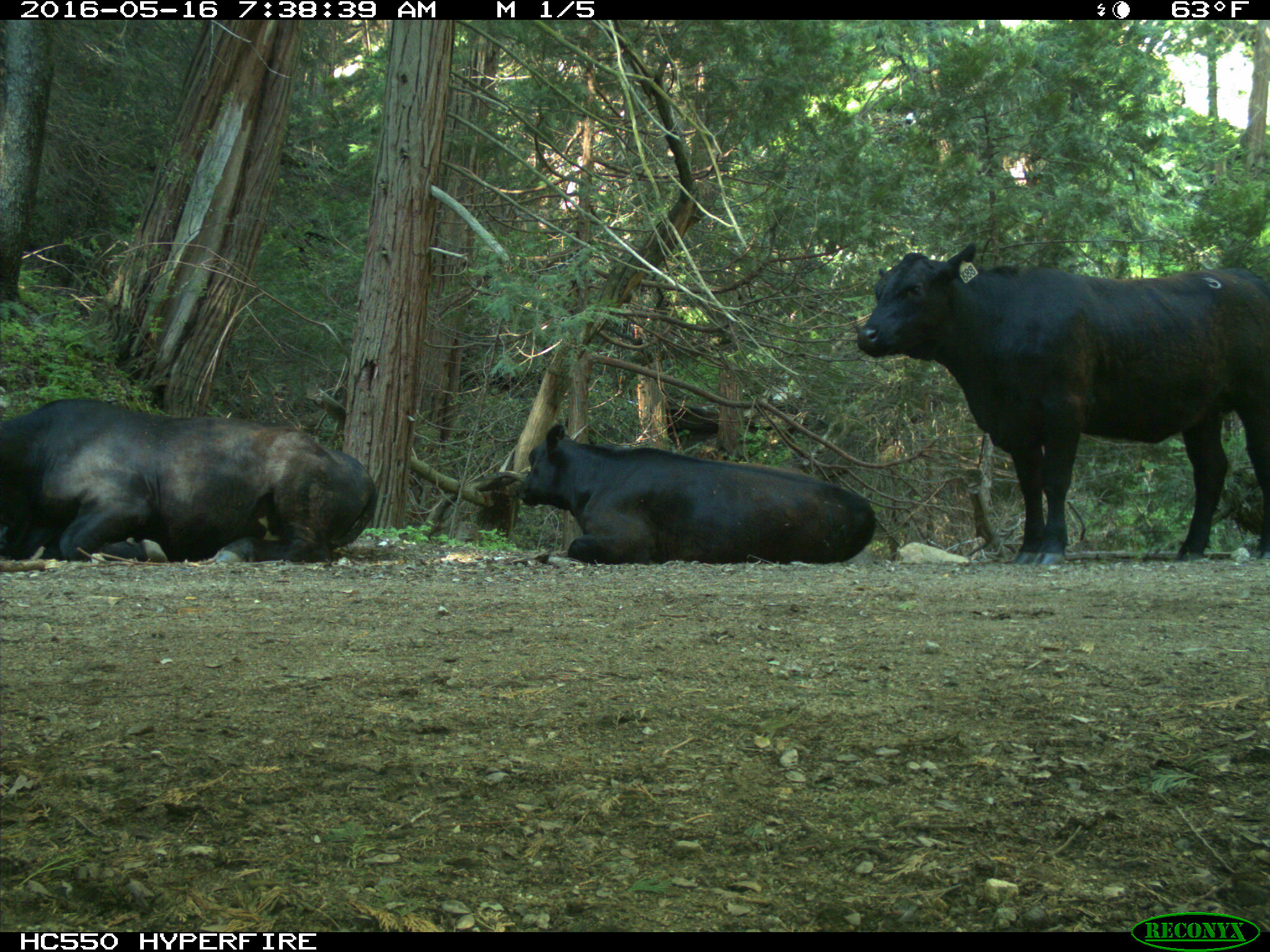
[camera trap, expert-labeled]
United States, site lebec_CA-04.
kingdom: Animalia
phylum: Chordata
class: Mammalia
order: Artiodactyla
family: Bovidae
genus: Bos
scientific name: Bos taurus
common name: domestic cow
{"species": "Bos taurus (domestic cow)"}